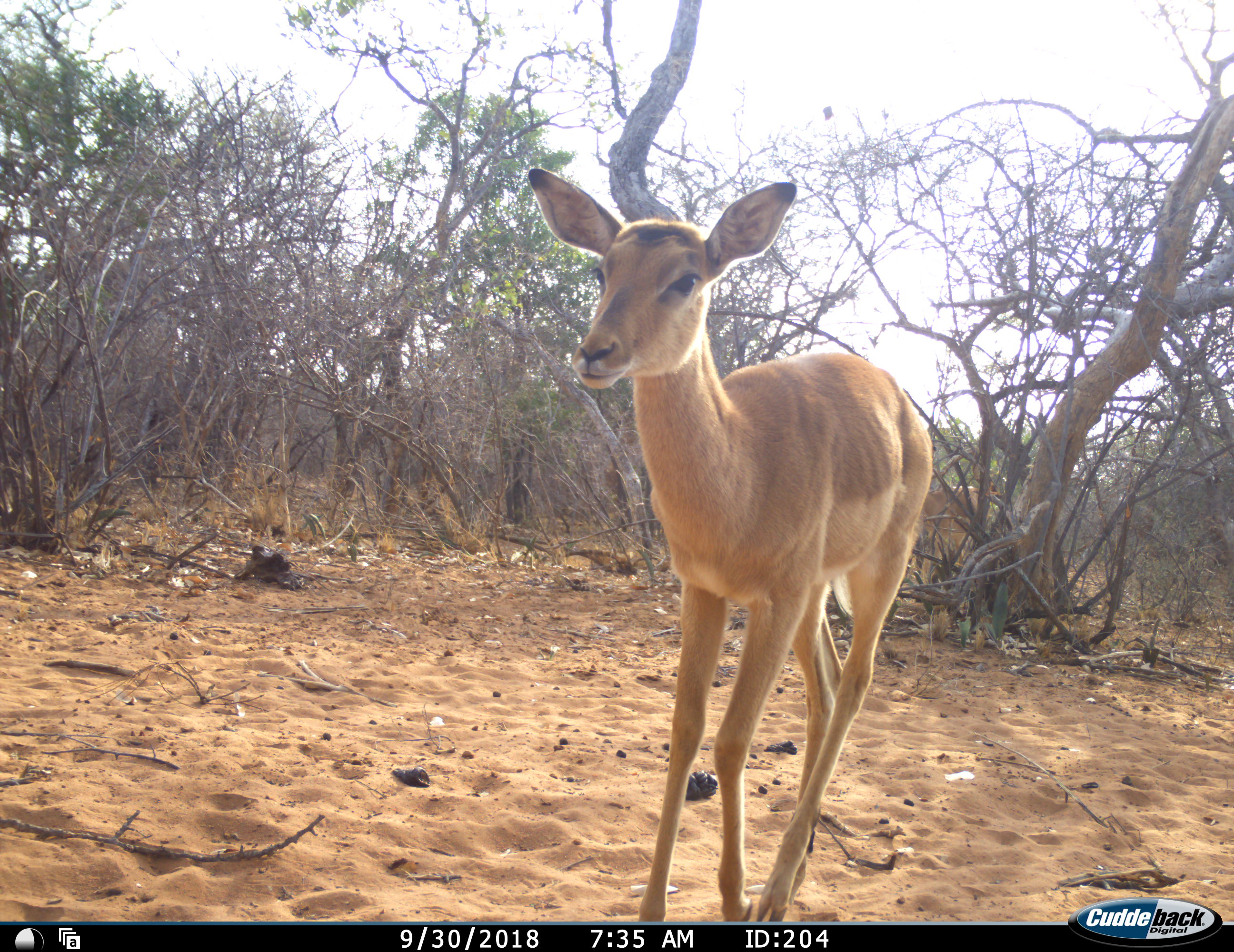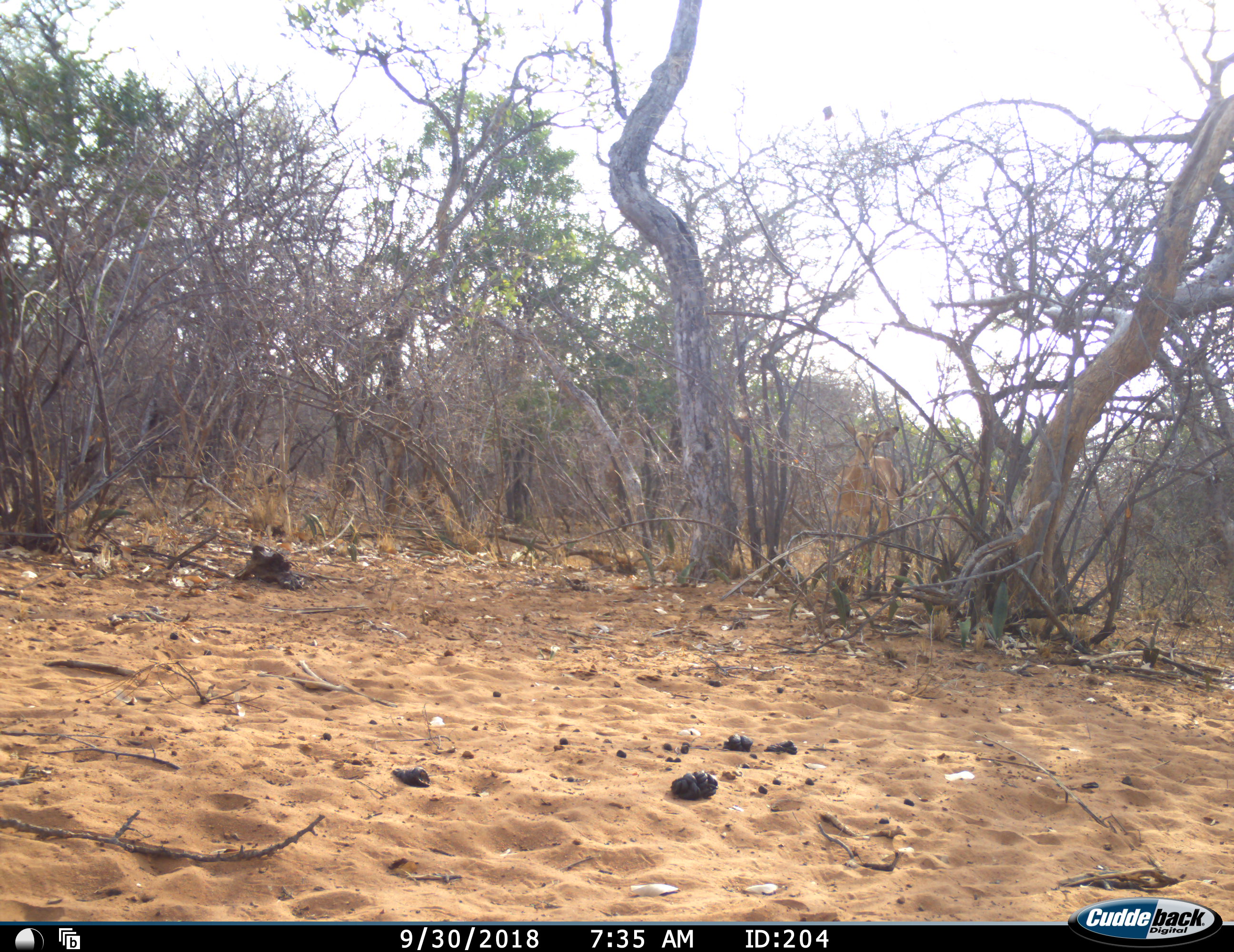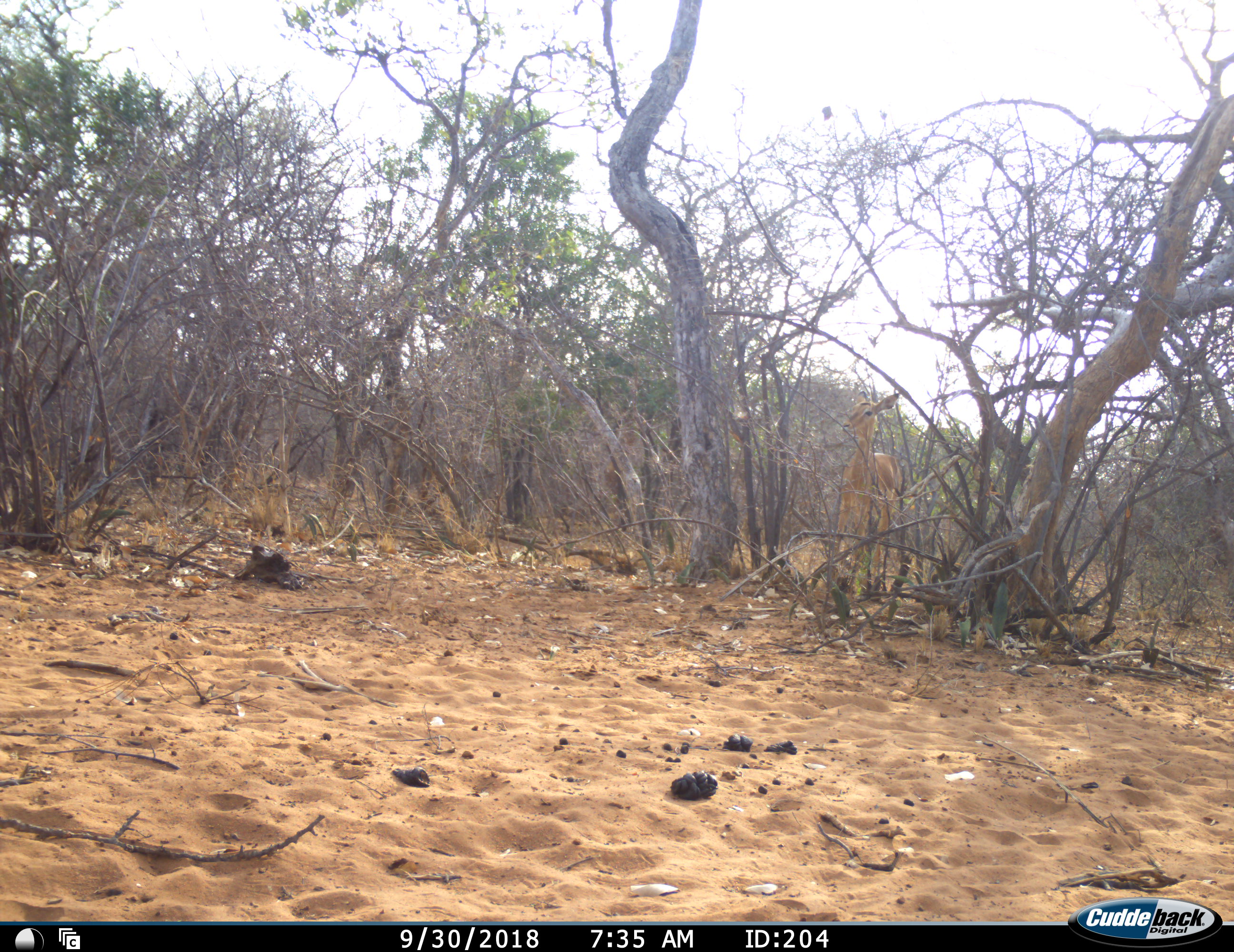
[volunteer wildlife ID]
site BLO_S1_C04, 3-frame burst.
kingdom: Animalia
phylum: Chordata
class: Mammalia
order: Artiodactyla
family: Bovidae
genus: Aepyceros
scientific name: Aepyceros melampus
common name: impala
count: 2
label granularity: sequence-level